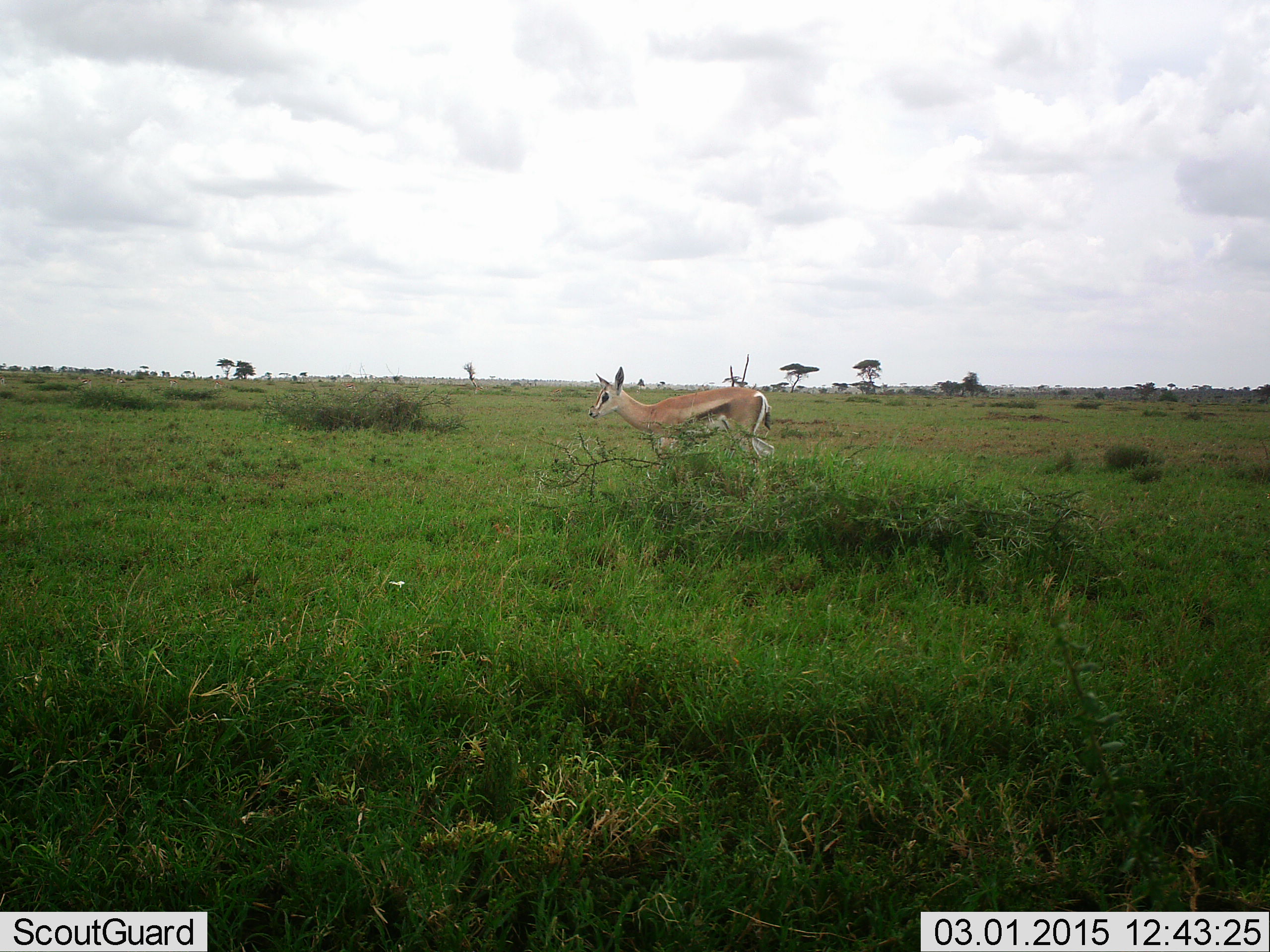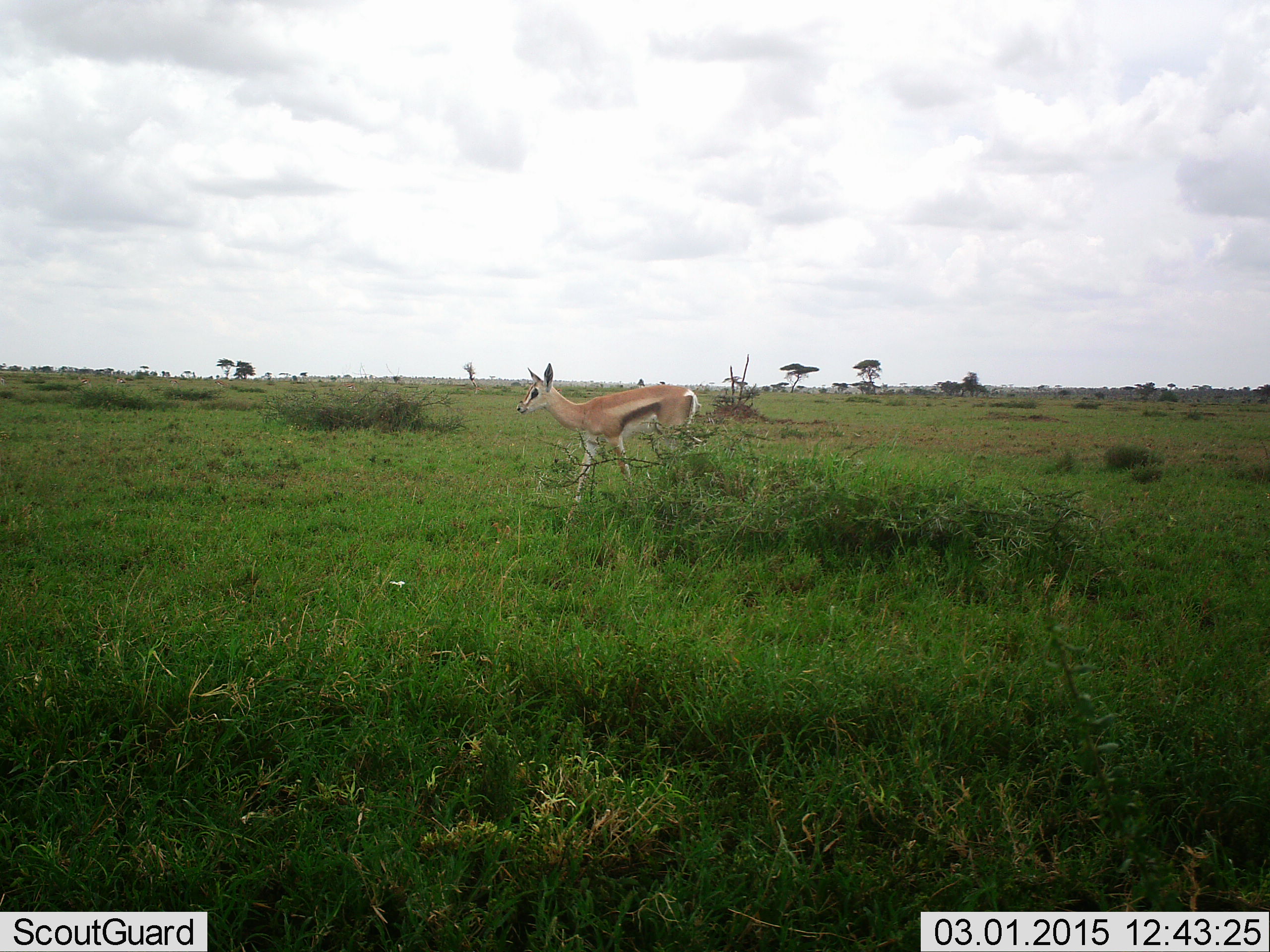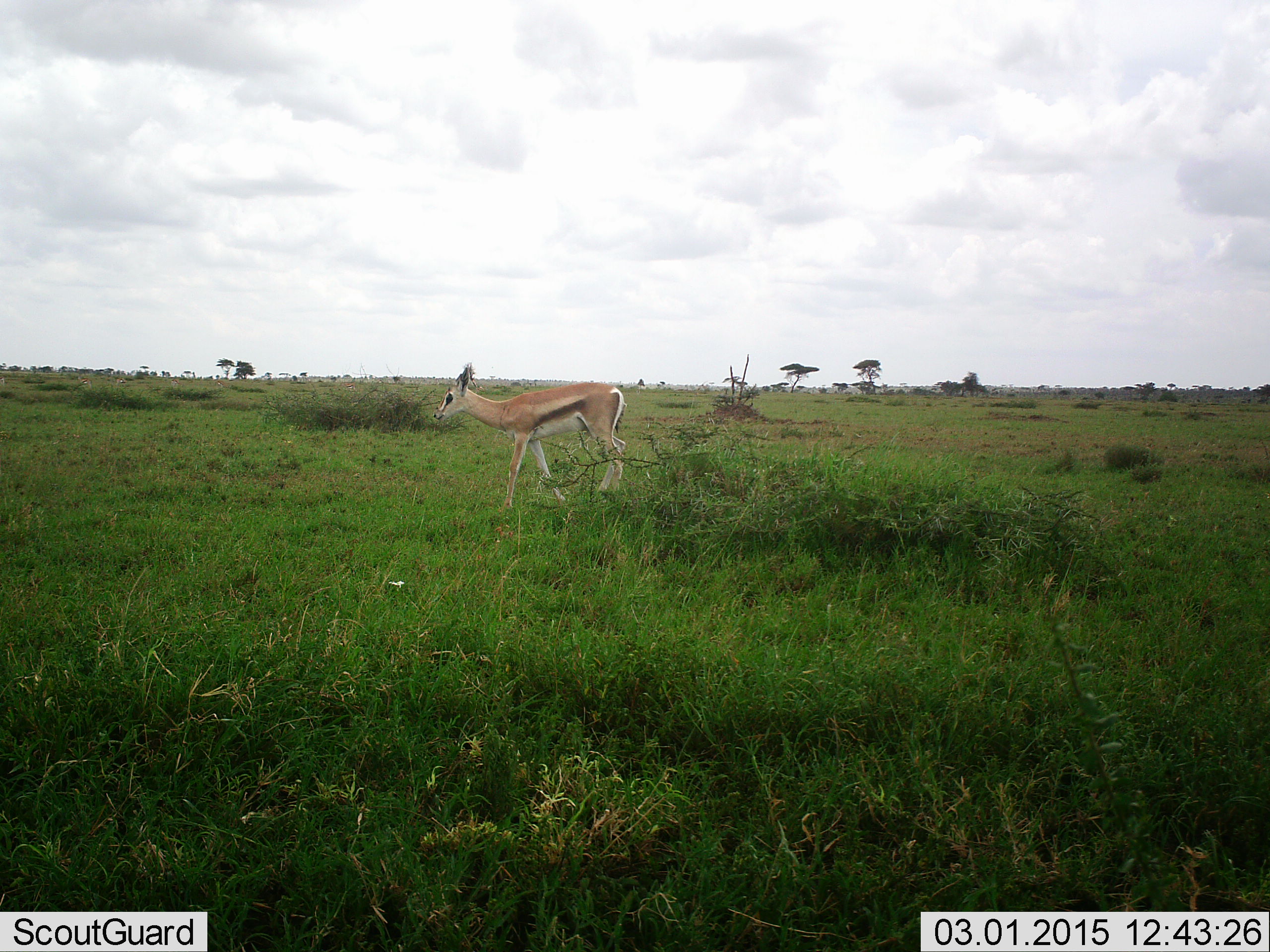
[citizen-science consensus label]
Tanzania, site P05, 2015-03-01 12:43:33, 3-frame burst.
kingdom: Animalia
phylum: Chordata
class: Mammalia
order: Artiodactyla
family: Bovidae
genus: Eudorcas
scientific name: Eudorcas thomsonii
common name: thomson's gazelle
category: gazellethomsons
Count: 1.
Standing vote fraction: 0%.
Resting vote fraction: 0%.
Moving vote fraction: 100%.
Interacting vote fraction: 0%.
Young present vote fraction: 0%.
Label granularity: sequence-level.